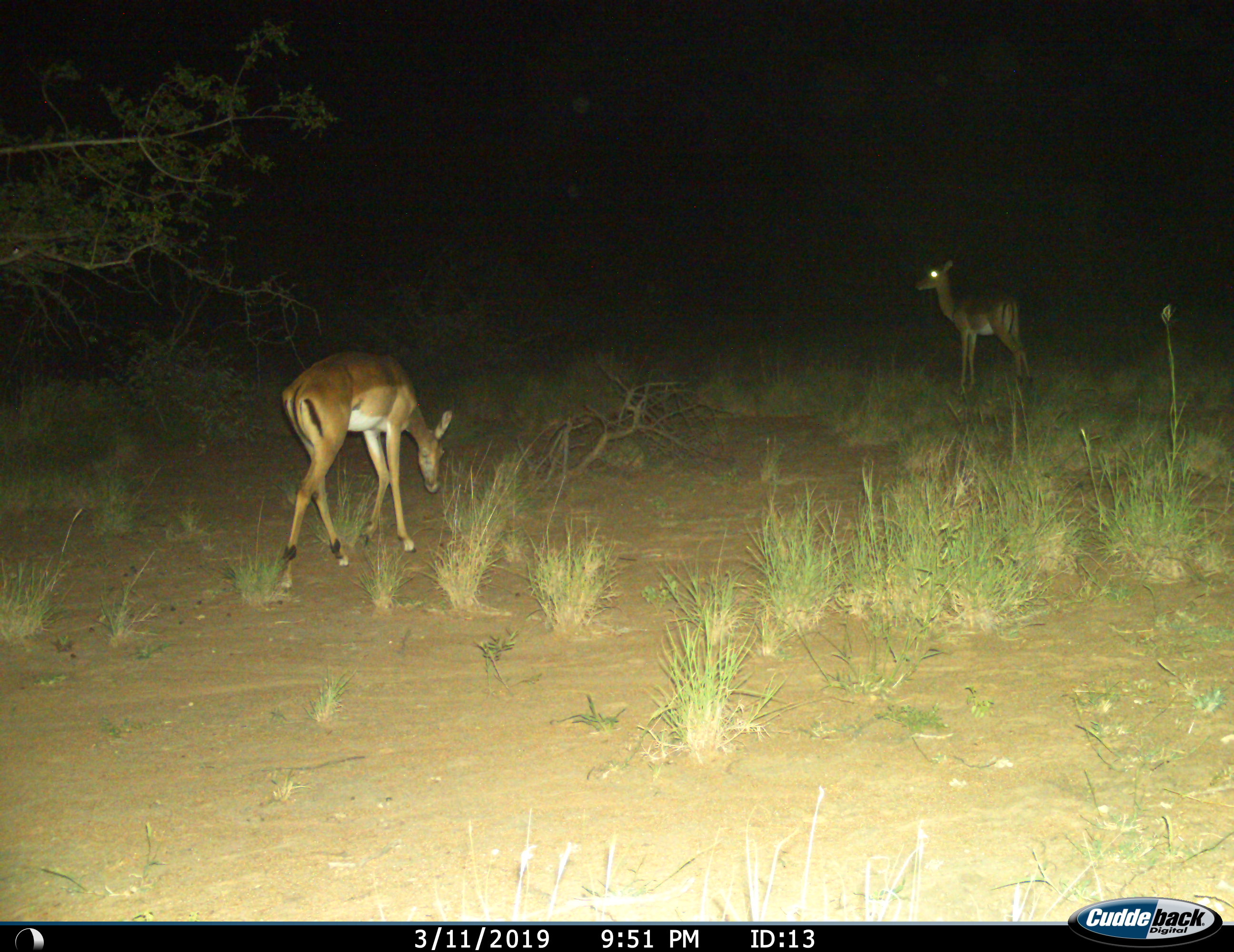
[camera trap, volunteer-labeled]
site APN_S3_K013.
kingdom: Animalia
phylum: Chordata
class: Mammalia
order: Artiodactyla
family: Bovidae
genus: Aepyceros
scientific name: Aepyceros melampus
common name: impala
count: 2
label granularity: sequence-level